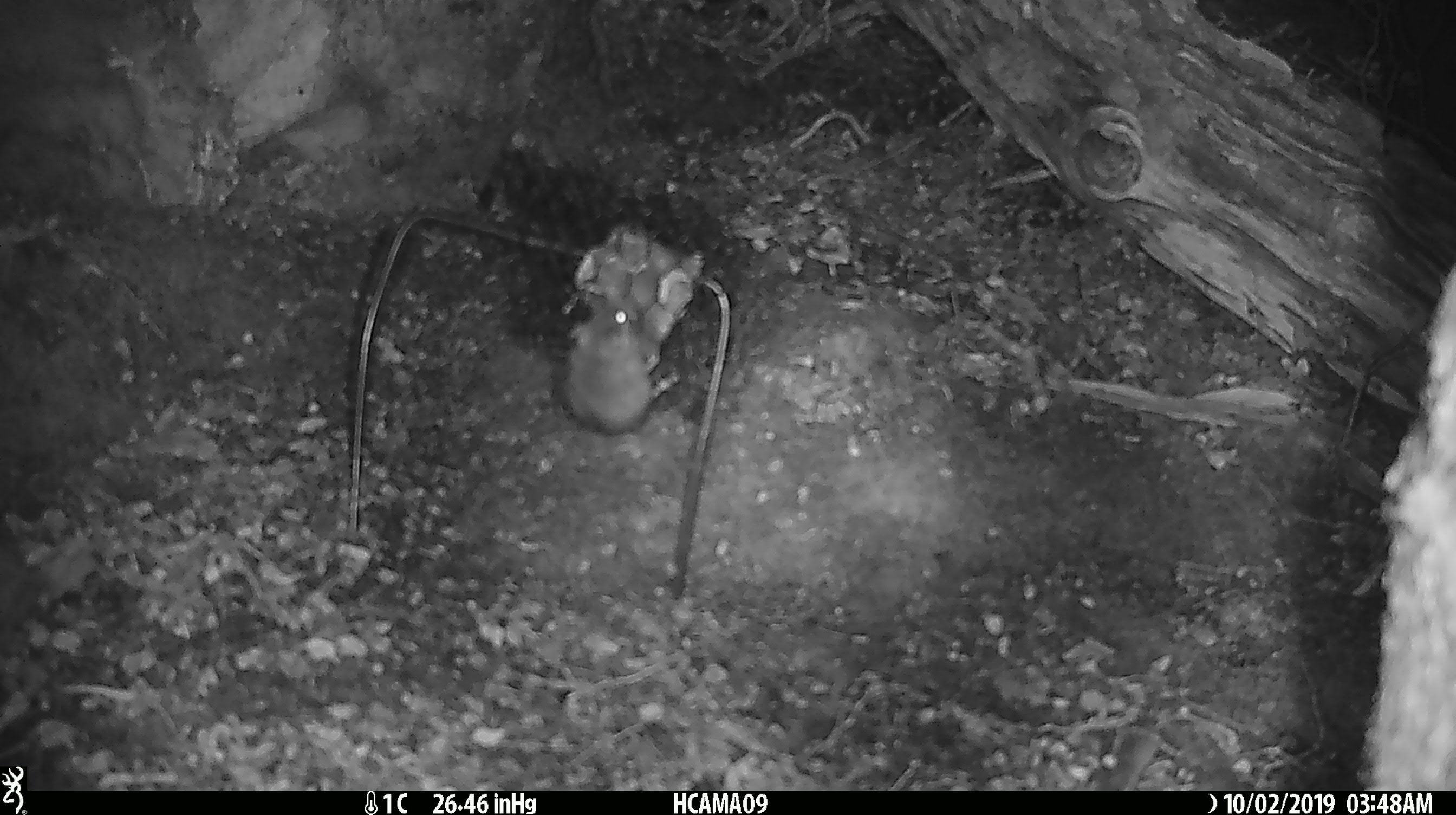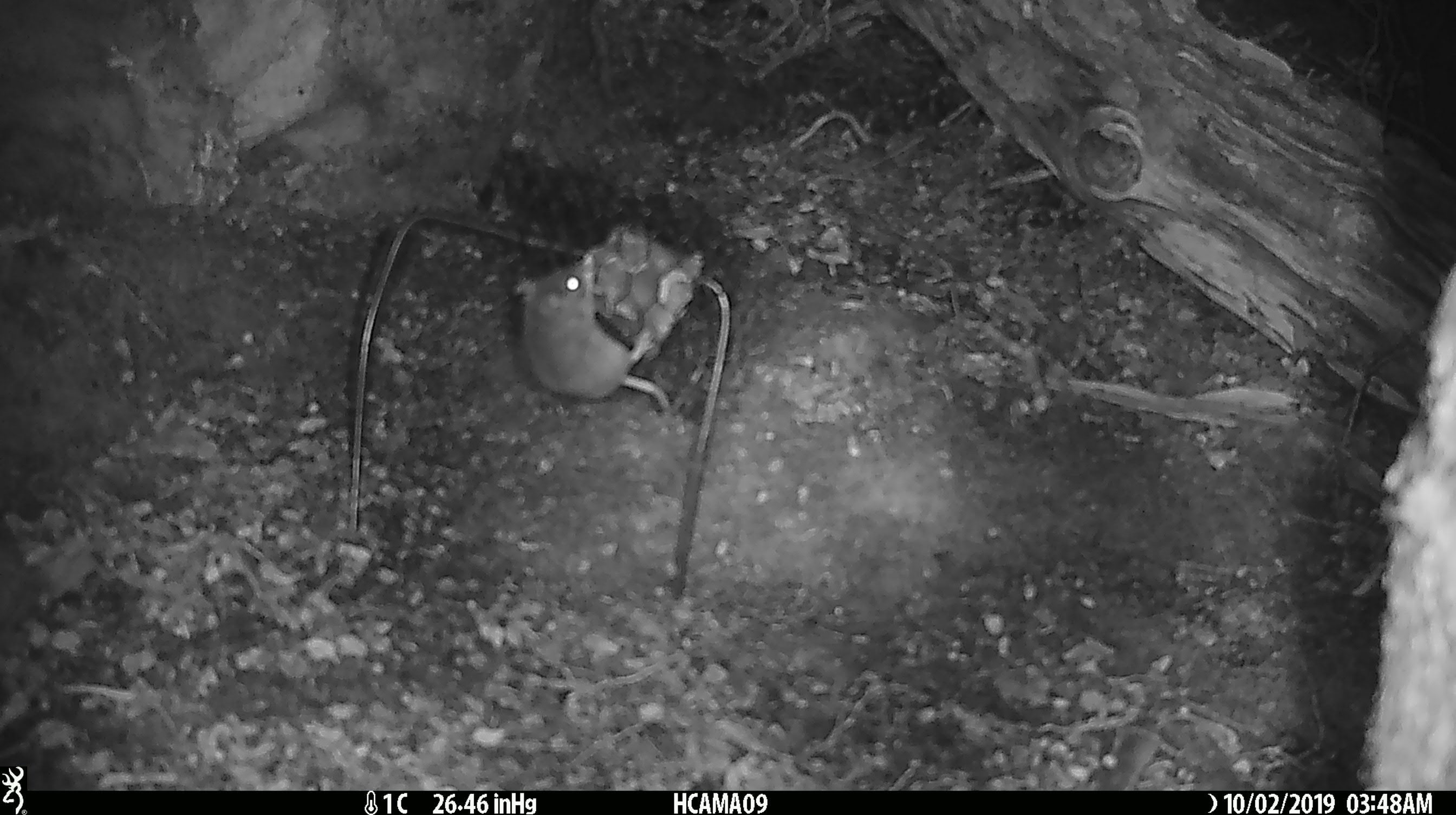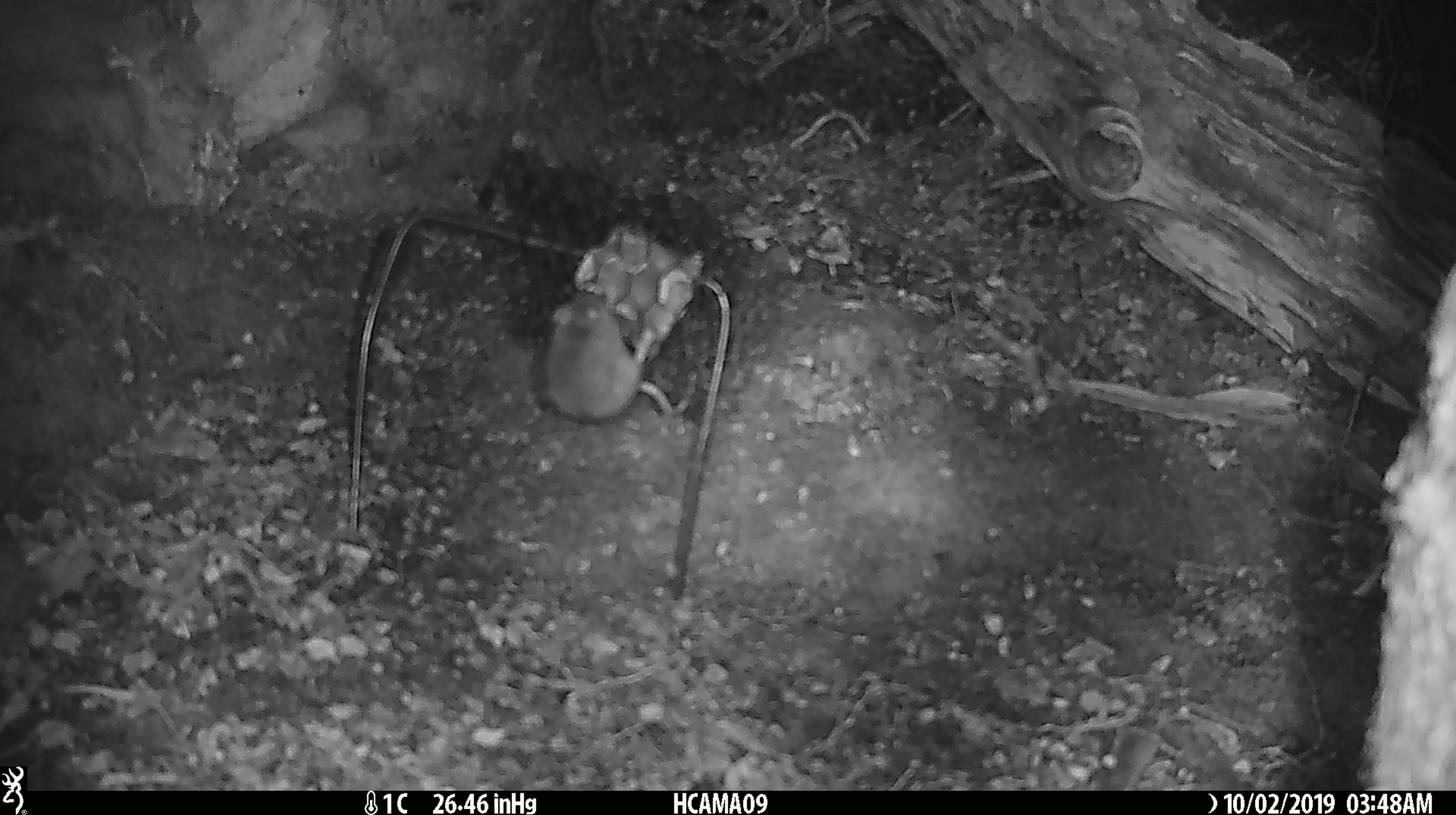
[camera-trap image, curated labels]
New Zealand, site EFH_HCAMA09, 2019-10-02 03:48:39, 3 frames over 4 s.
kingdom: Animalia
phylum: Chordata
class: Mammalia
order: Rodentia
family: Muridae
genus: Mus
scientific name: Mus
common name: mouse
Mouse (Mus).